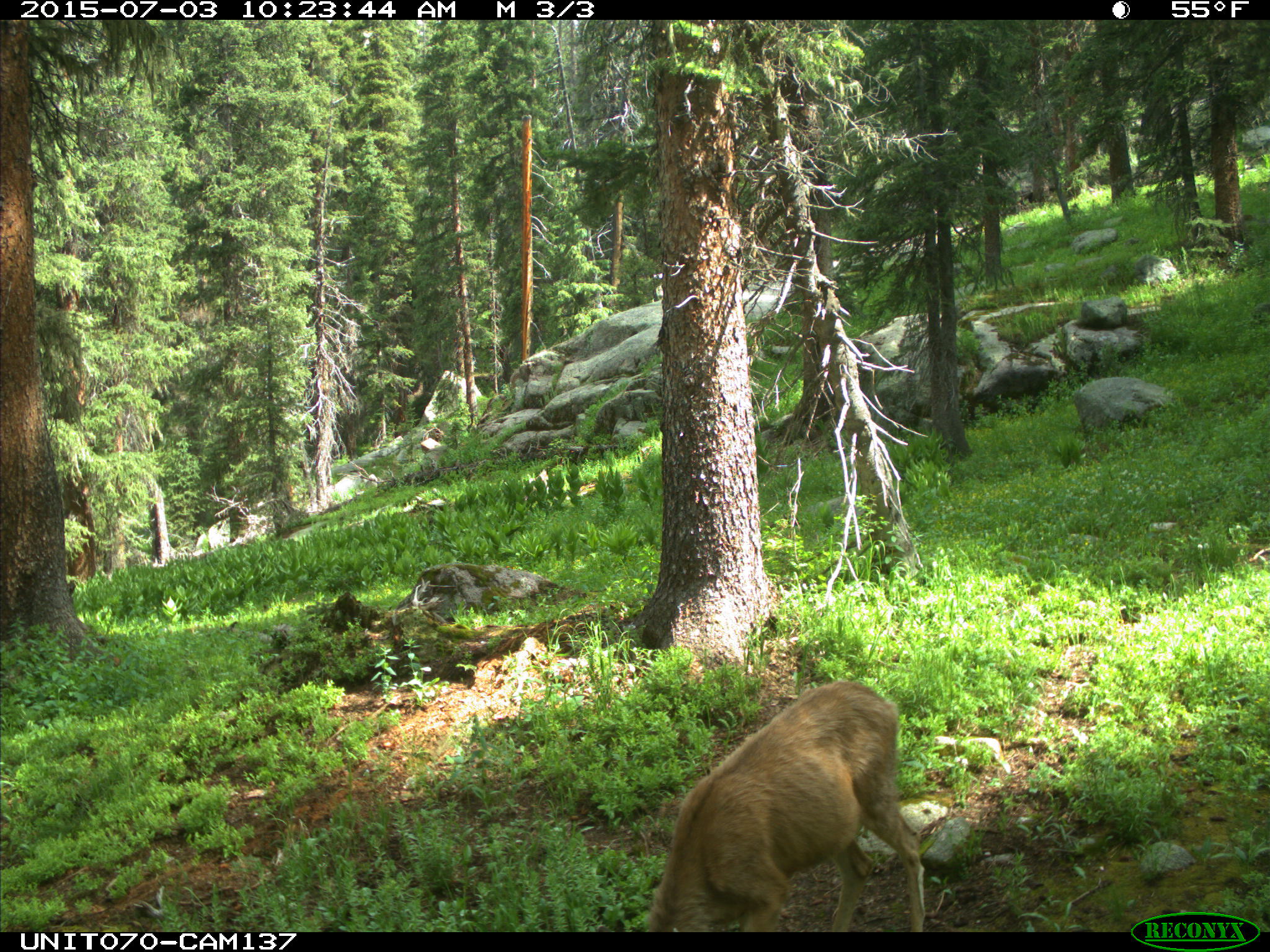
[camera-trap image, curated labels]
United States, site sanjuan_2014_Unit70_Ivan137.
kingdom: Animalia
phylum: Chordata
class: Mammalia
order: Artiodactyla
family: Cervidae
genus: Odocoileus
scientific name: Odocoileus hemionus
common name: mule deer